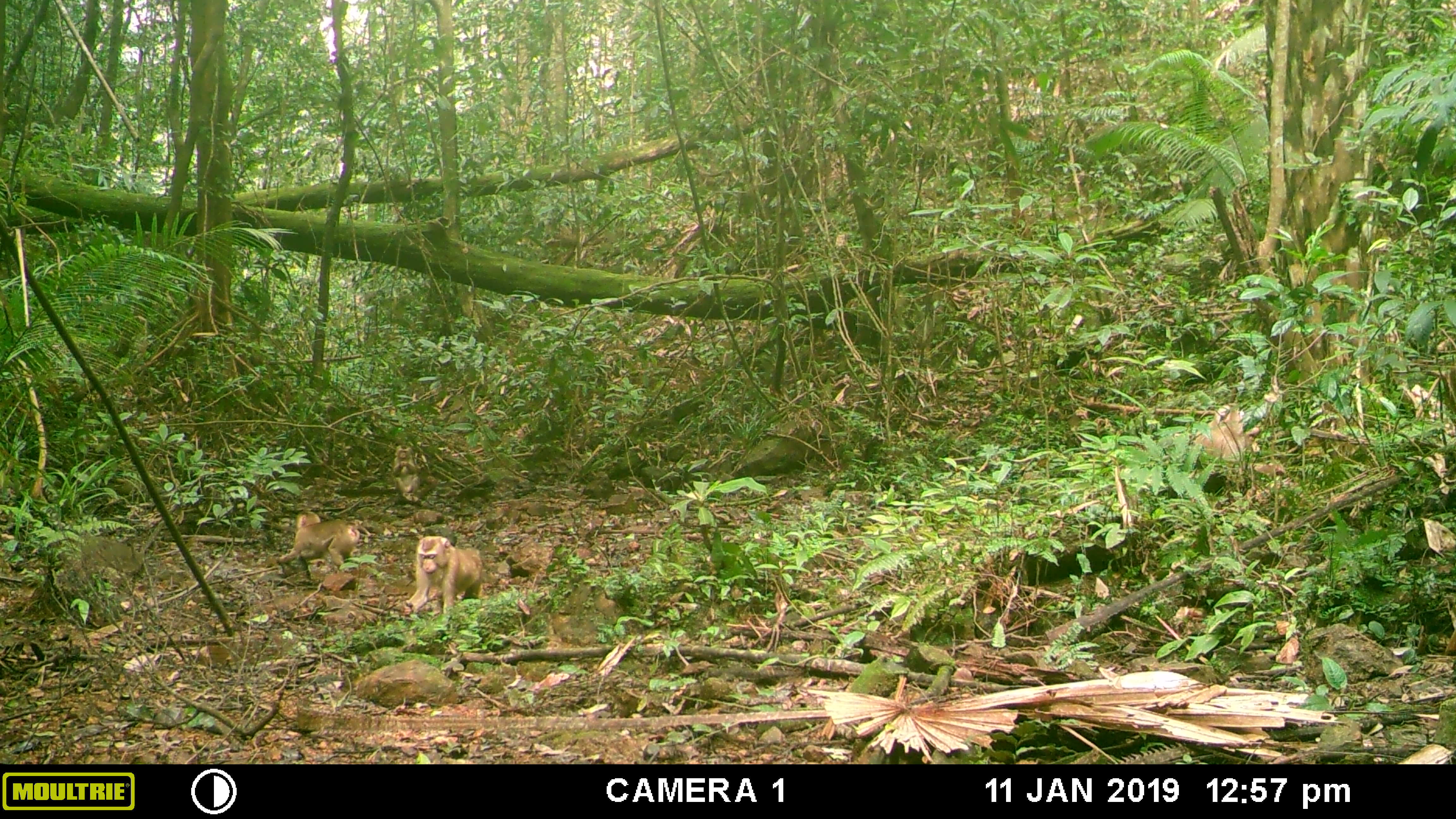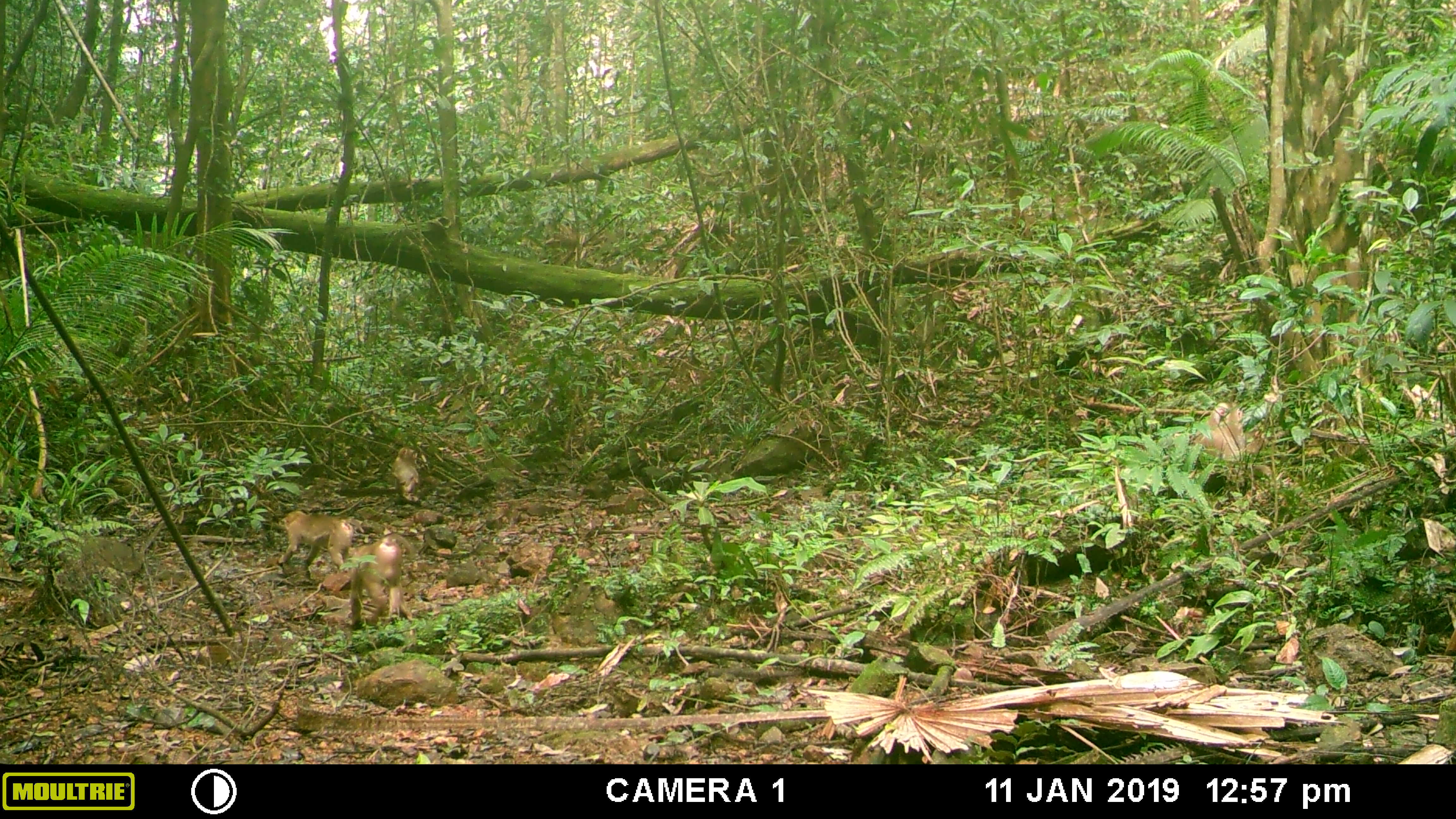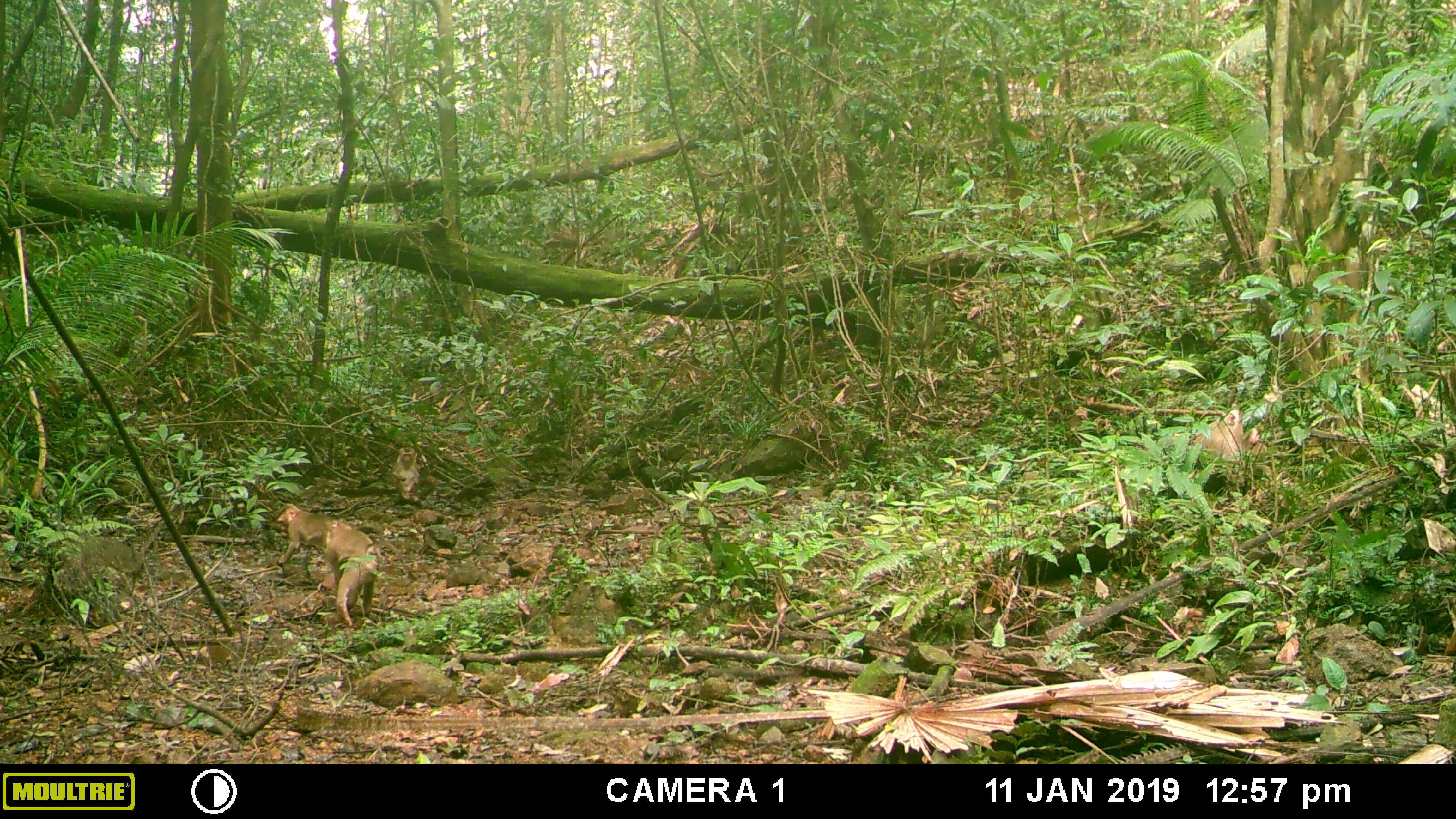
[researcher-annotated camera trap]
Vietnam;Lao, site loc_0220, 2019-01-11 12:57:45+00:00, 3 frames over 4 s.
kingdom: Animalia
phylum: Chordata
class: Mammalia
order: Primates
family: Cercopithecidae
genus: Macaca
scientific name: Macaca nemestrina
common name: pig-tailed macaque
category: pig tailed macaque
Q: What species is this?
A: Pig tailed macaque (pig-tailed macaque) (Macaca nemestrina).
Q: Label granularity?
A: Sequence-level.